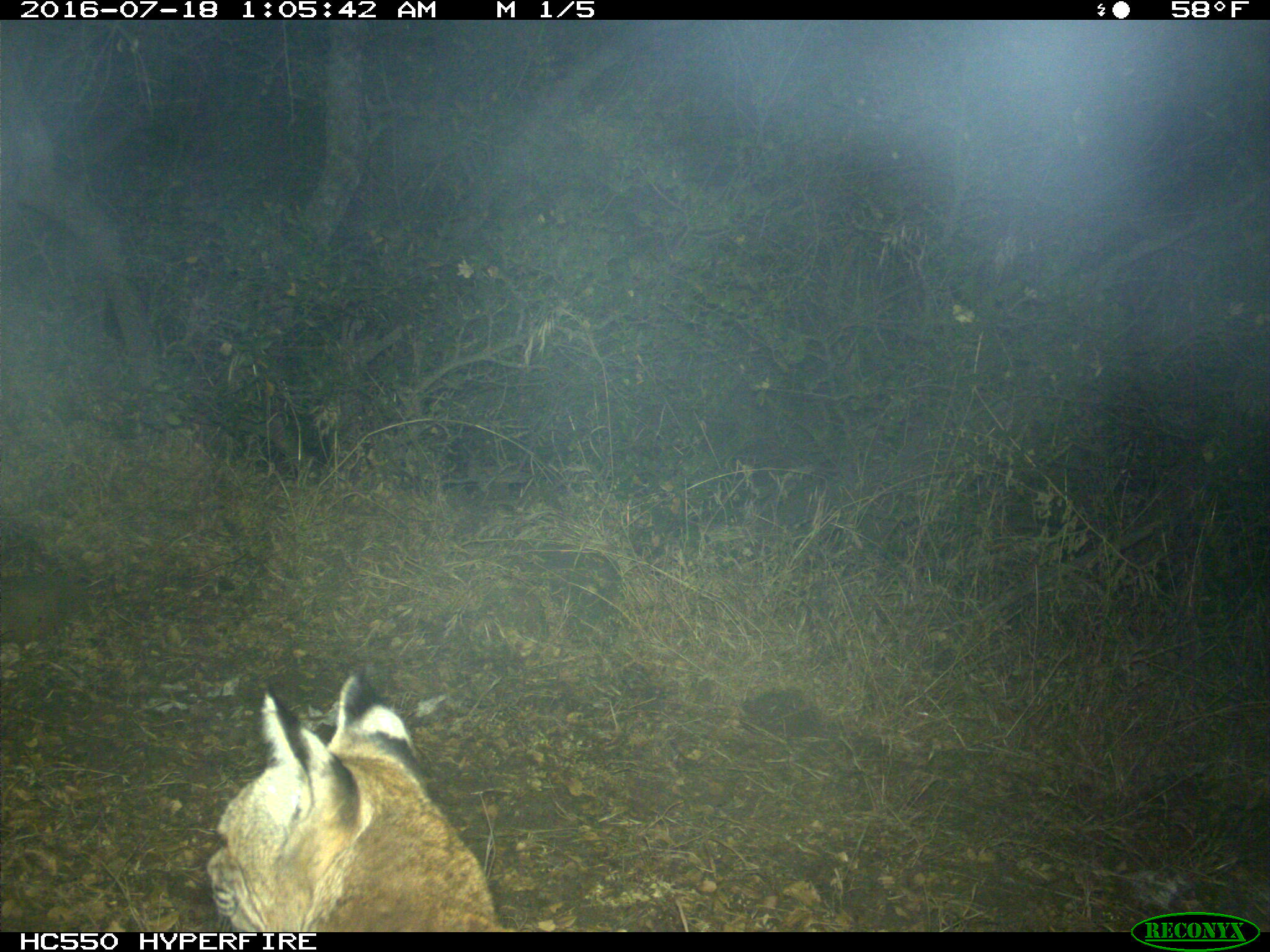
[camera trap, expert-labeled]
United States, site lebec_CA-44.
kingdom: Animalia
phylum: Chordata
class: Mammalia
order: Carnivora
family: Felidae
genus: Lynx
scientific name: Lynx rufus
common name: bobcat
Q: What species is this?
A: Lynx rufus (bobcat).